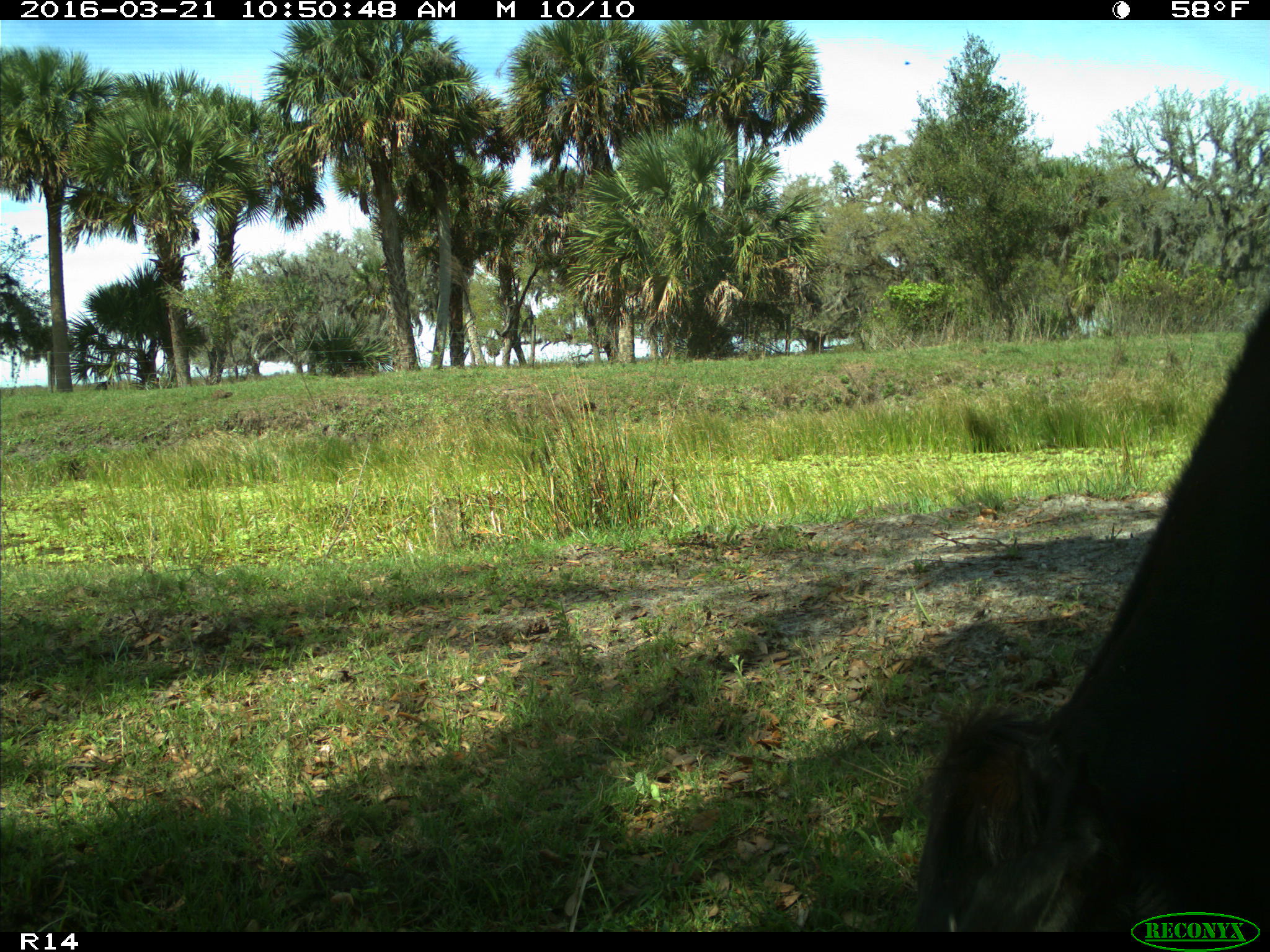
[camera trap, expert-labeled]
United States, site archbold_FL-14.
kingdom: Animalia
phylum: Chordata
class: Mammalia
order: Artiodactyla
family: Bovidae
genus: Bos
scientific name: Bos taurus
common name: domestic cow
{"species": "Bos taurus (domestic cow)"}